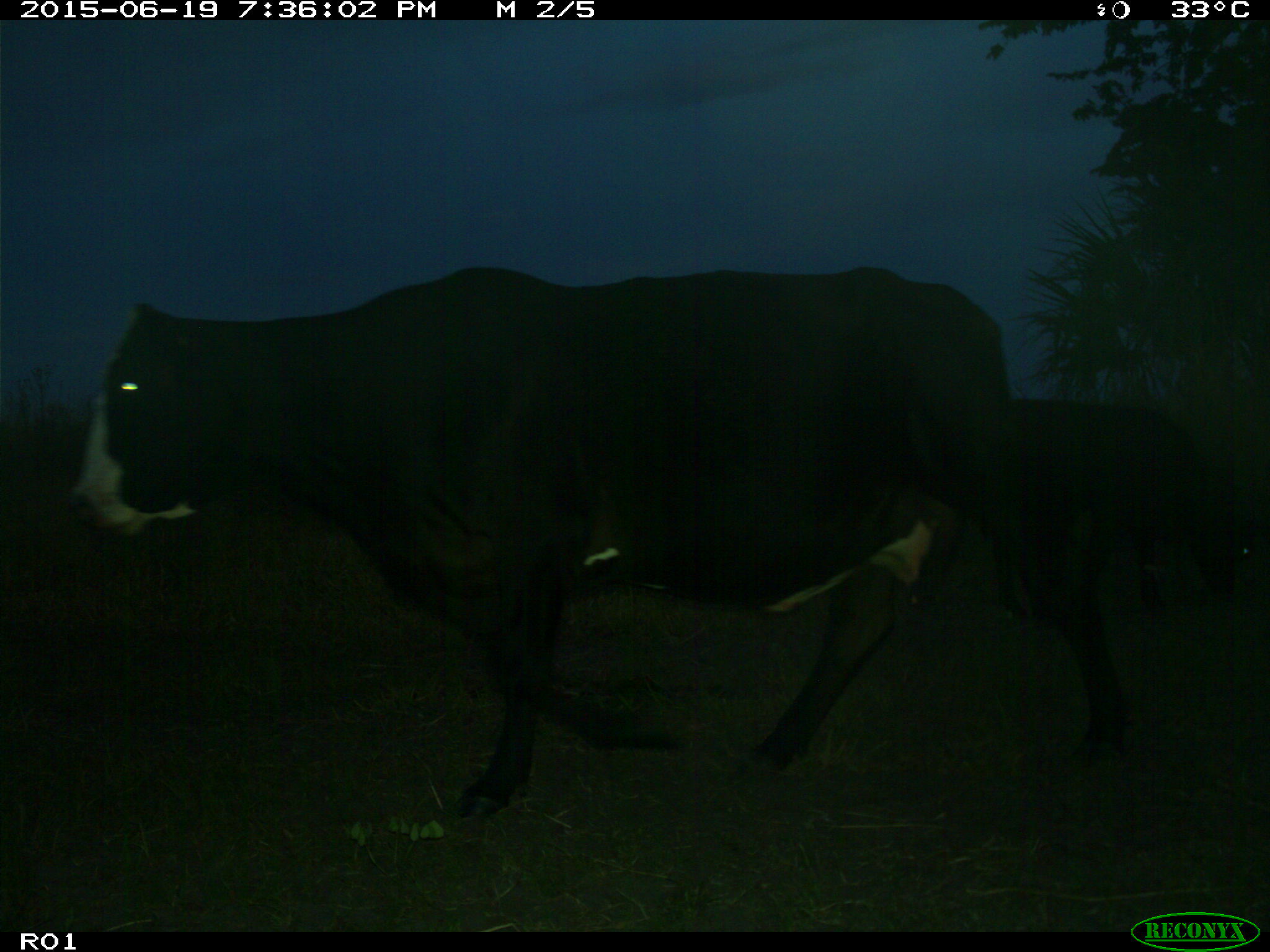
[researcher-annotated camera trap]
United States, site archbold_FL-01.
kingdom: Animalia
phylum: Chordata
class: Mammalia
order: Artiodactyla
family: Bovidae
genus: Bos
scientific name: Bos taurus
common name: domestic cow